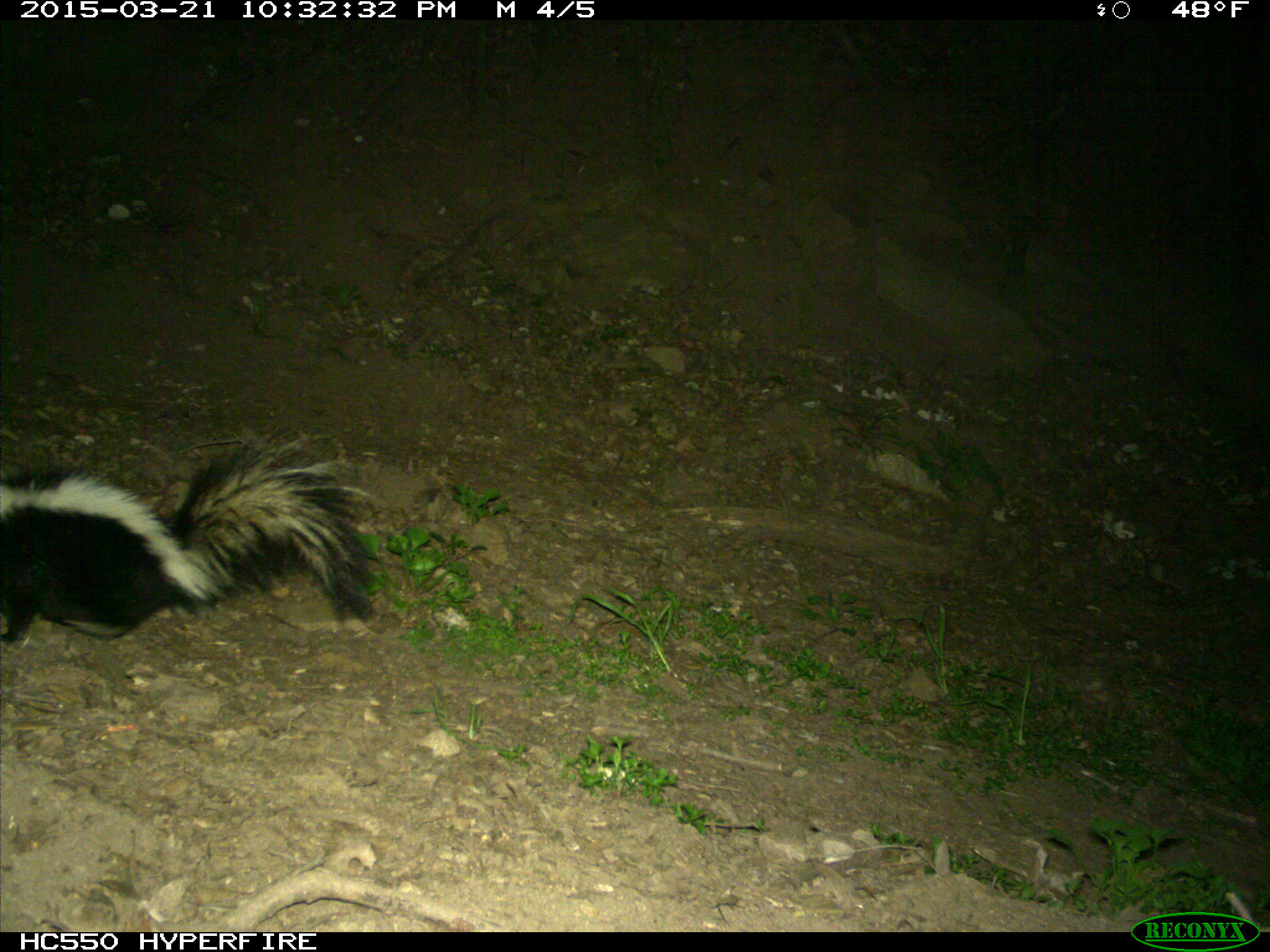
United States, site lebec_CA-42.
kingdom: Animalia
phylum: Chordata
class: Mammalia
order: Carnivora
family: Mephitidae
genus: Mephitis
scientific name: Mephitis mephitis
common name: striped skunk